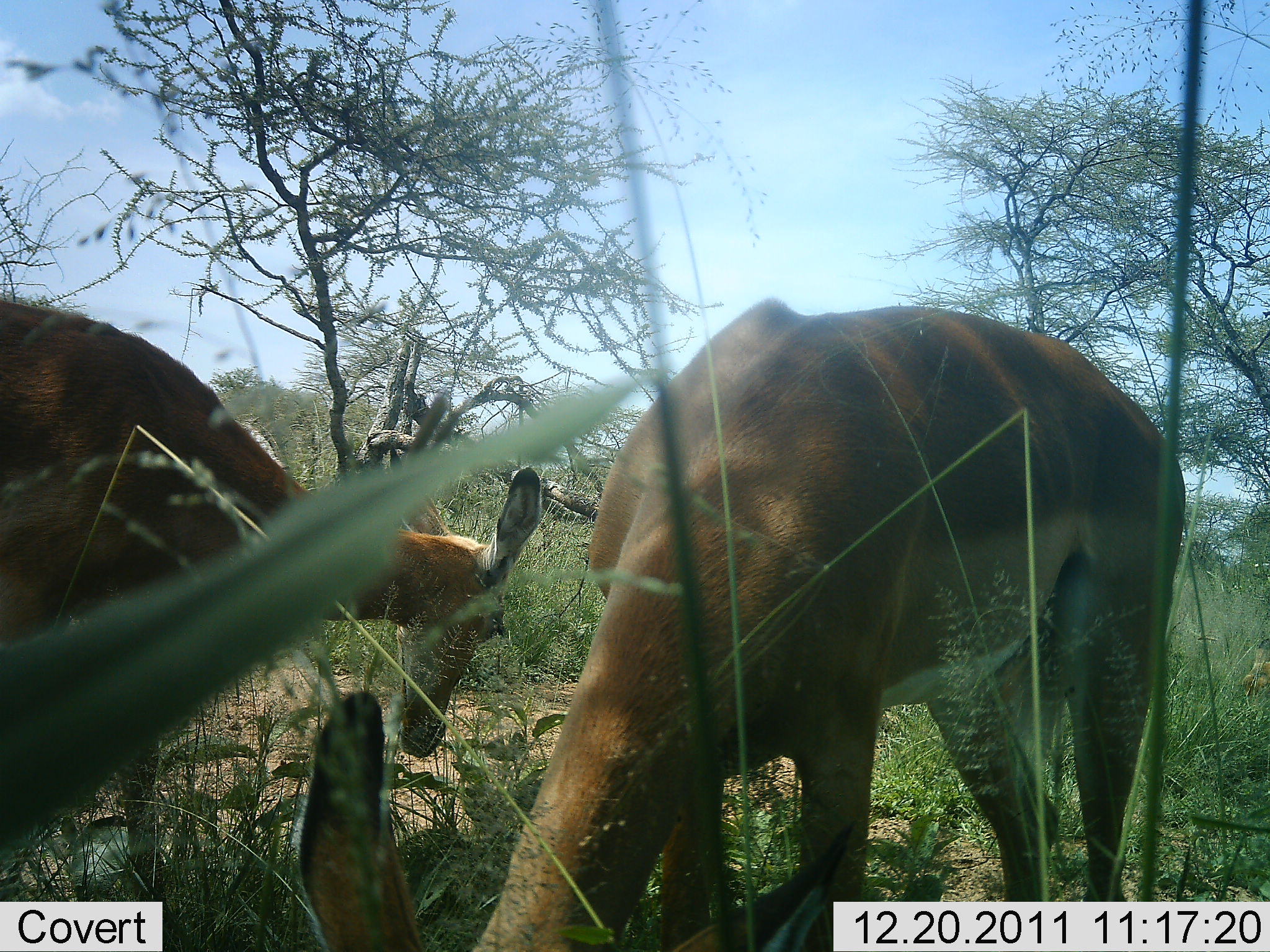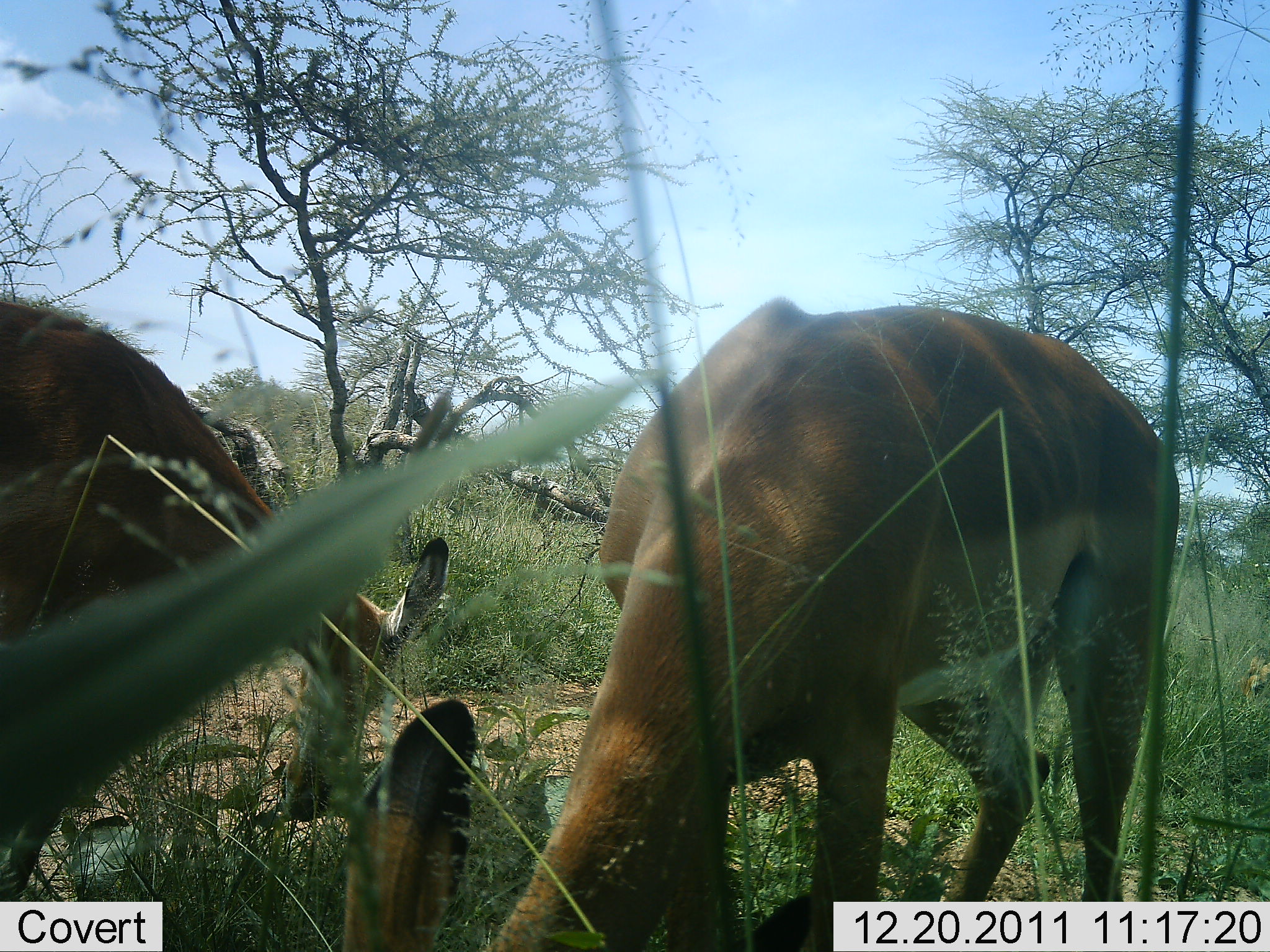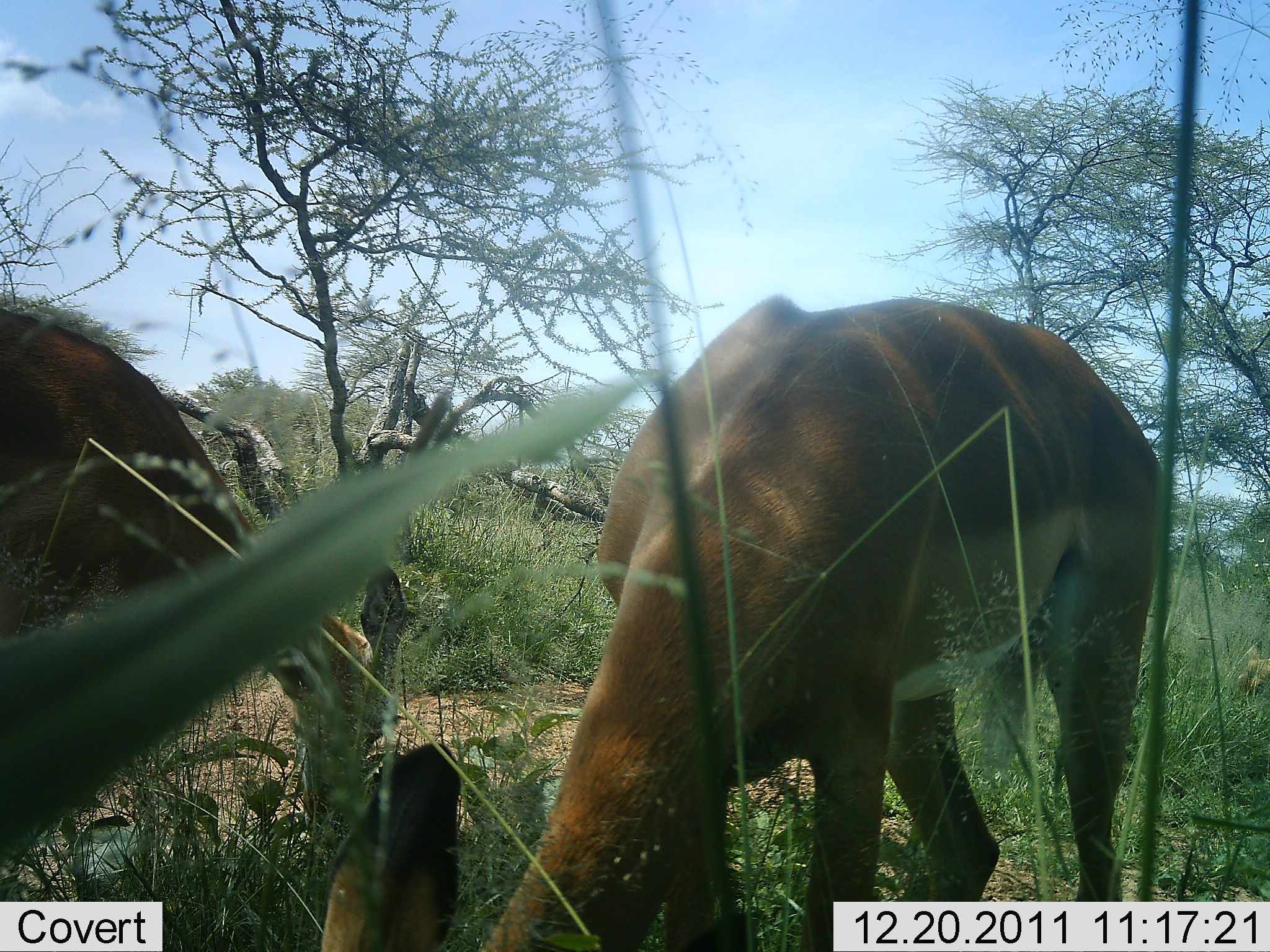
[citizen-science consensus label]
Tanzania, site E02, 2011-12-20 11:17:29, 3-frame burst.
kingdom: Animalia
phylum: Chordata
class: Mammalia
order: Artiodactyla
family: Bovidae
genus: Nanger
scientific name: Nanger granti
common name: grant's gazelle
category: gazellegrants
Gazellegrants (grant's gazelle) (Nanger granti), count 2. Behavior (volunteer vote fractions): standing 17%, resting 0%, moving 0%, interacting 0%. Young present (vote fraction): 0%. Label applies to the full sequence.